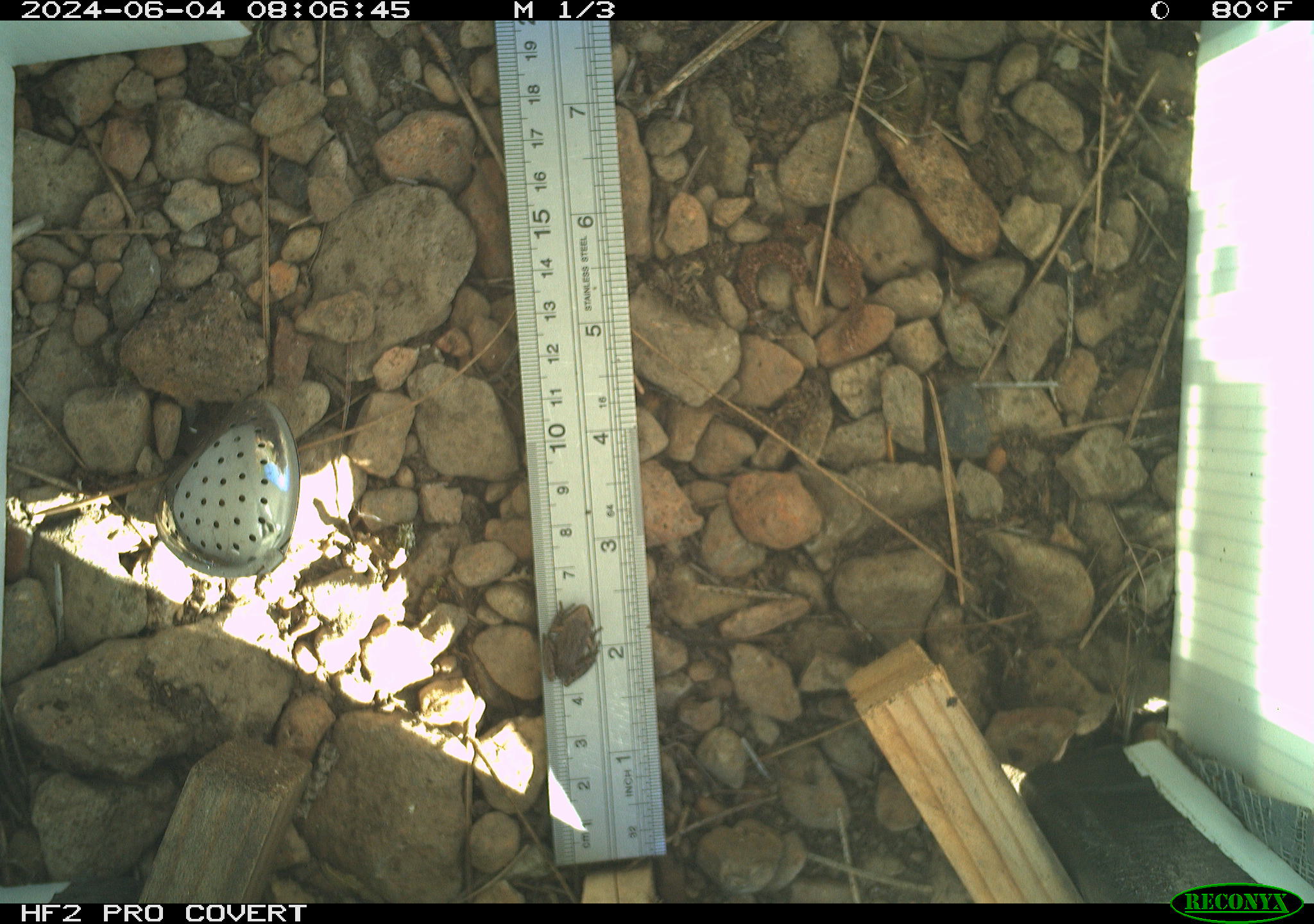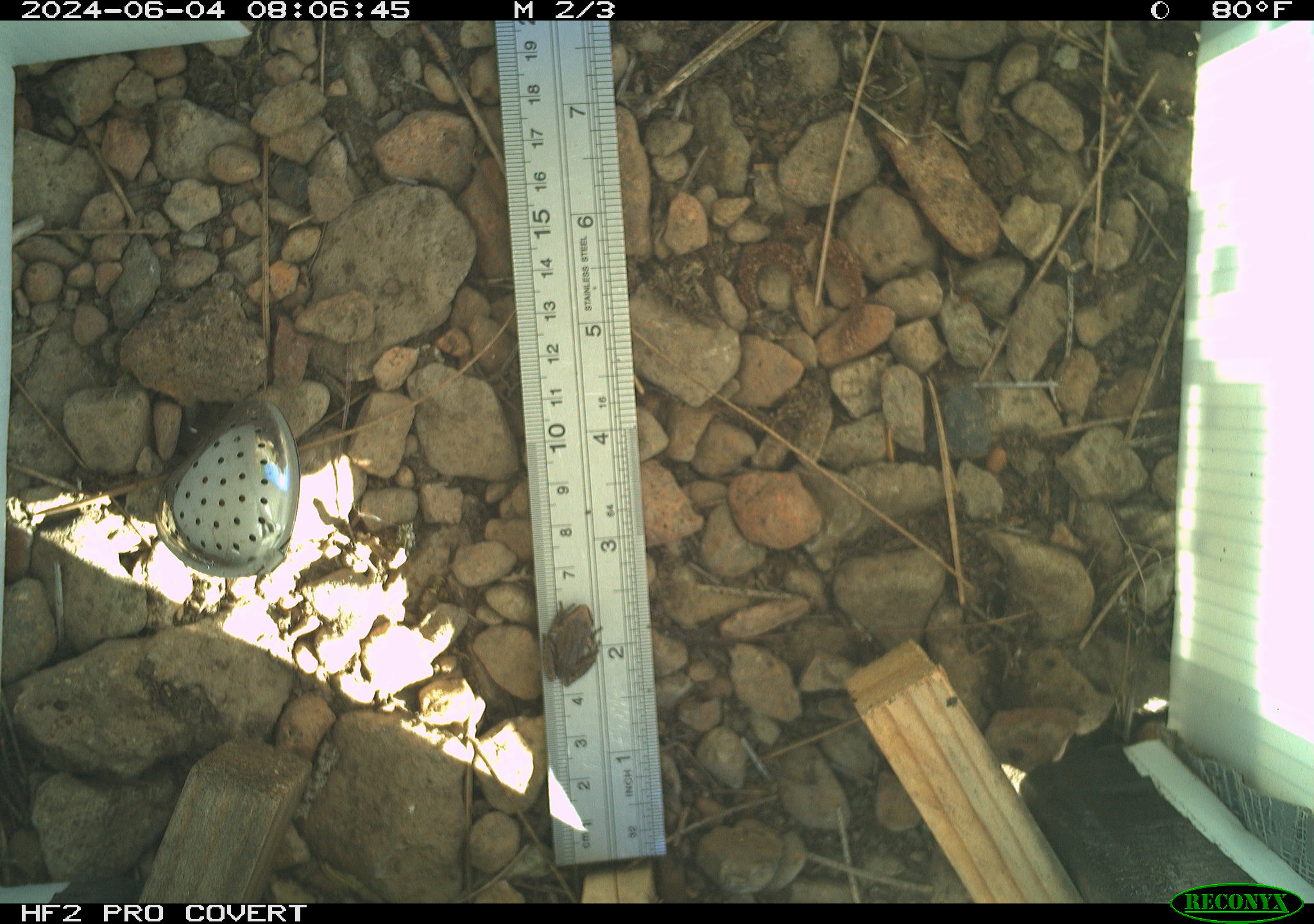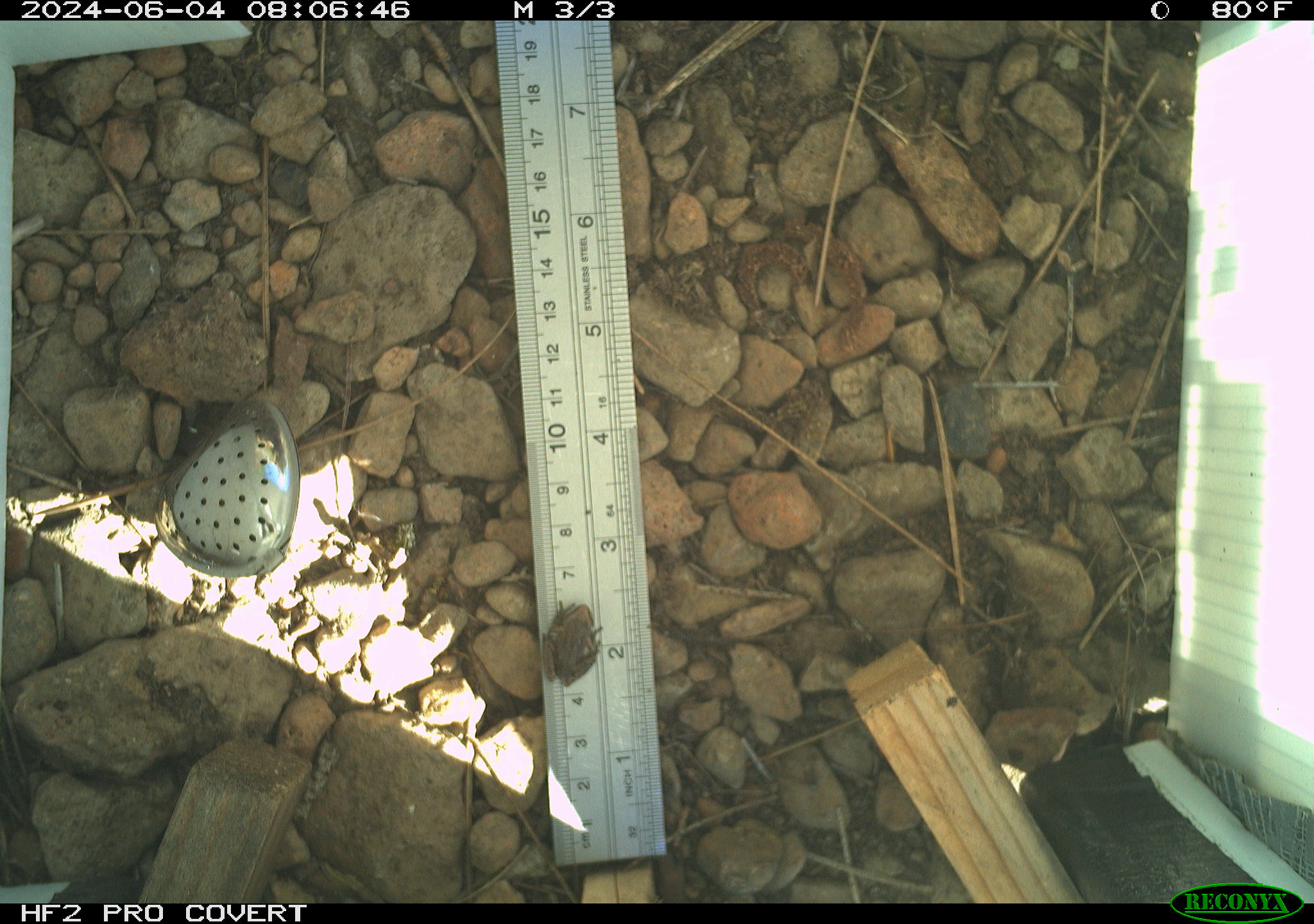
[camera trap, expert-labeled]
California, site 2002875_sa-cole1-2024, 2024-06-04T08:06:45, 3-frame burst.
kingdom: Animalia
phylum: Chordata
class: Amphibia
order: Anura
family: Hylidae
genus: Pseudacris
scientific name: Pseudacris regilla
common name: sierran treefrog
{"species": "sierran treefrog (Pseudacris regilla)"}